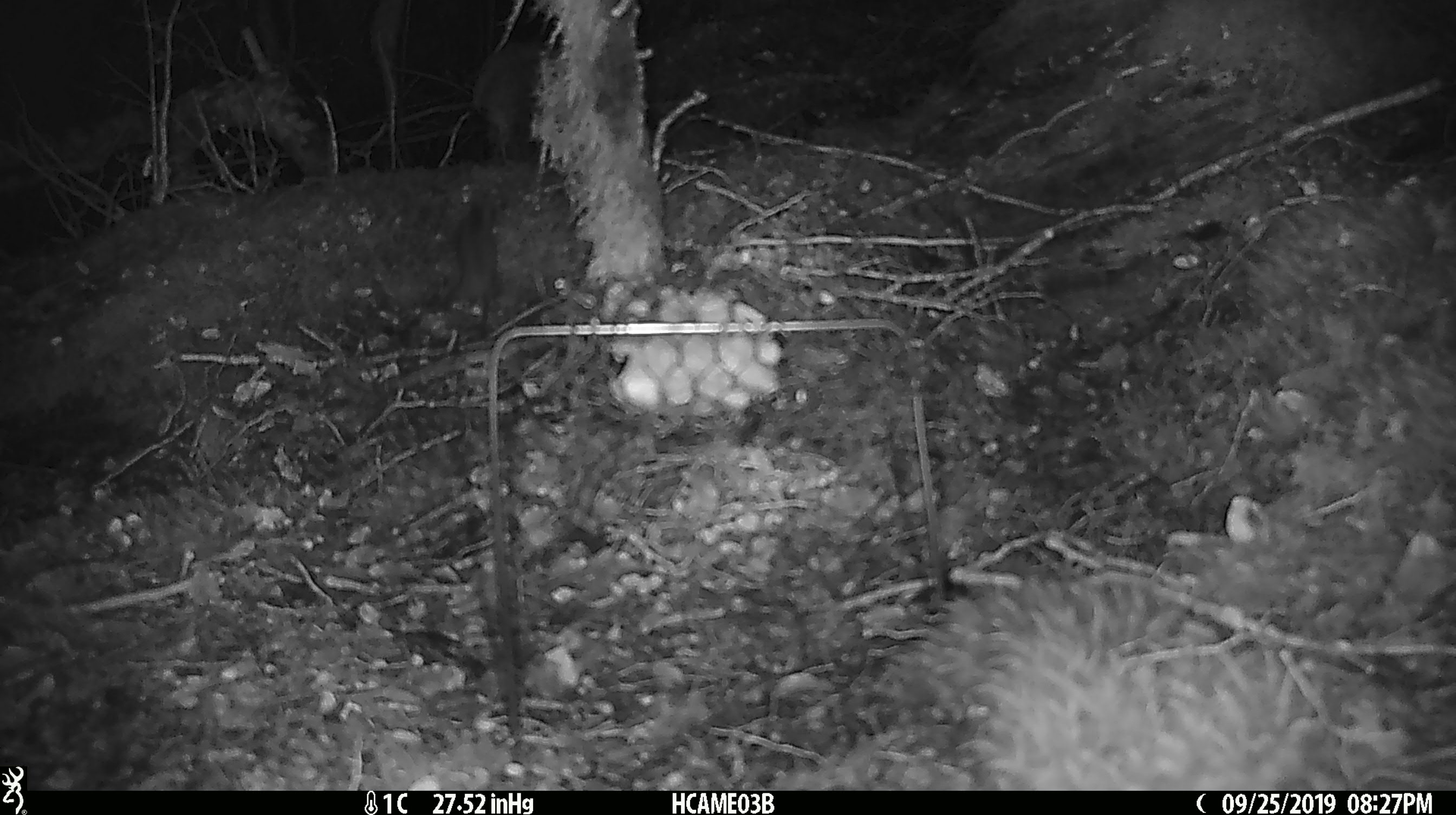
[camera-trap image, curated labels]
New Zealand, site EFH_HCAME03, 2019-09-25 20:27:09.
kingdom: Animalia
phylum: Chordata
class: Mammalia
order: Rodentia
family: Muridae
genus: Mus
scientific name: Mus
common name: mouse